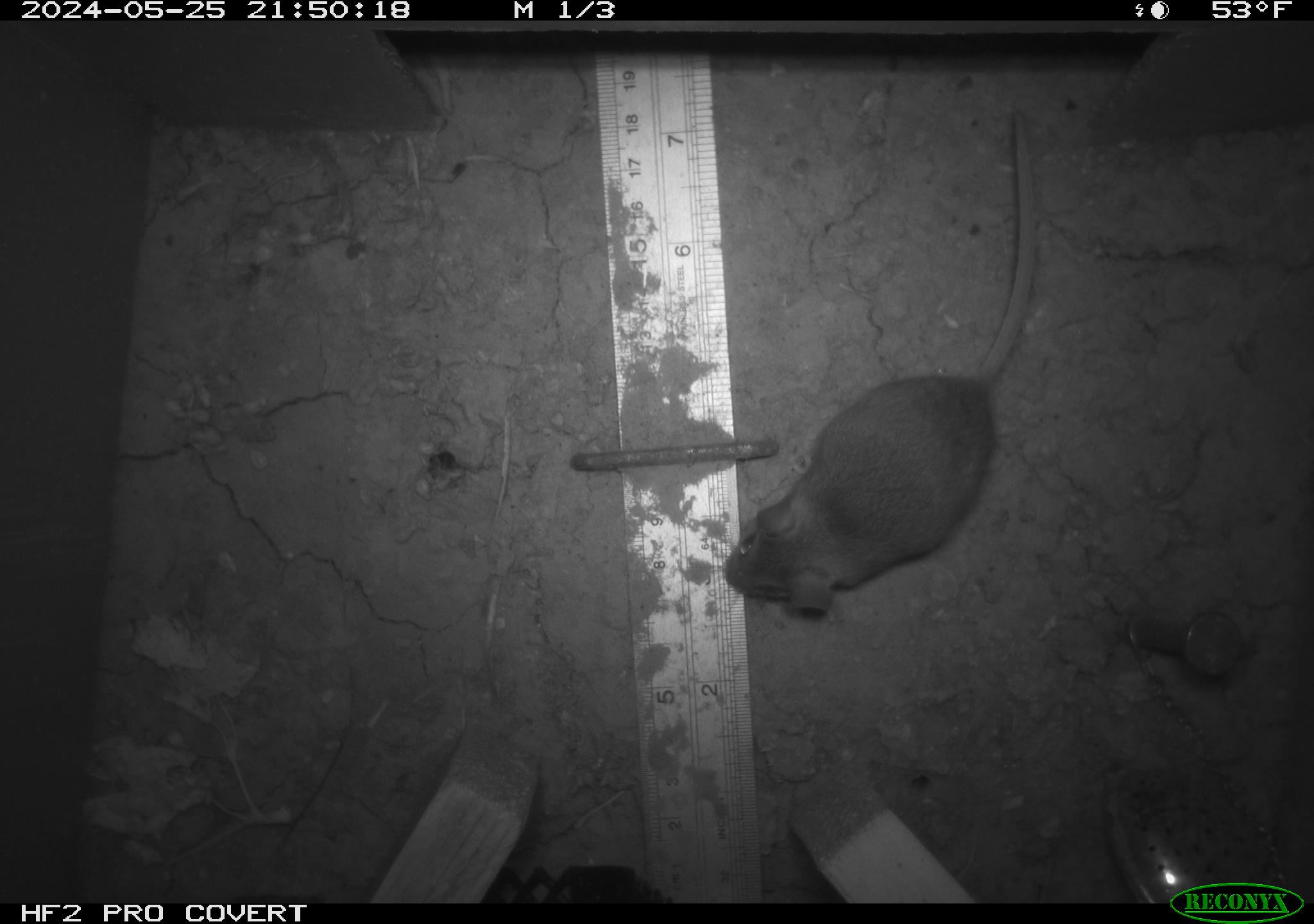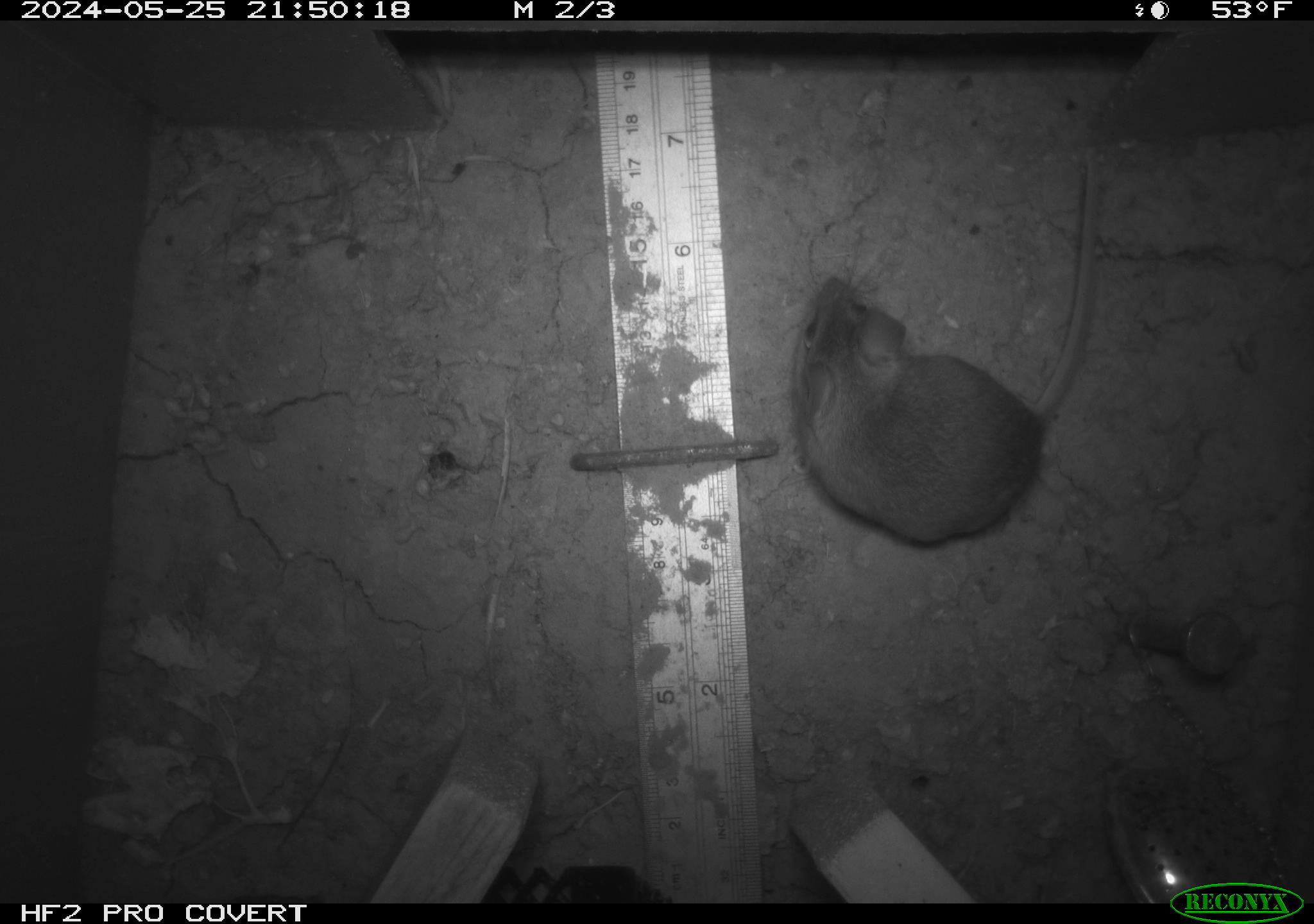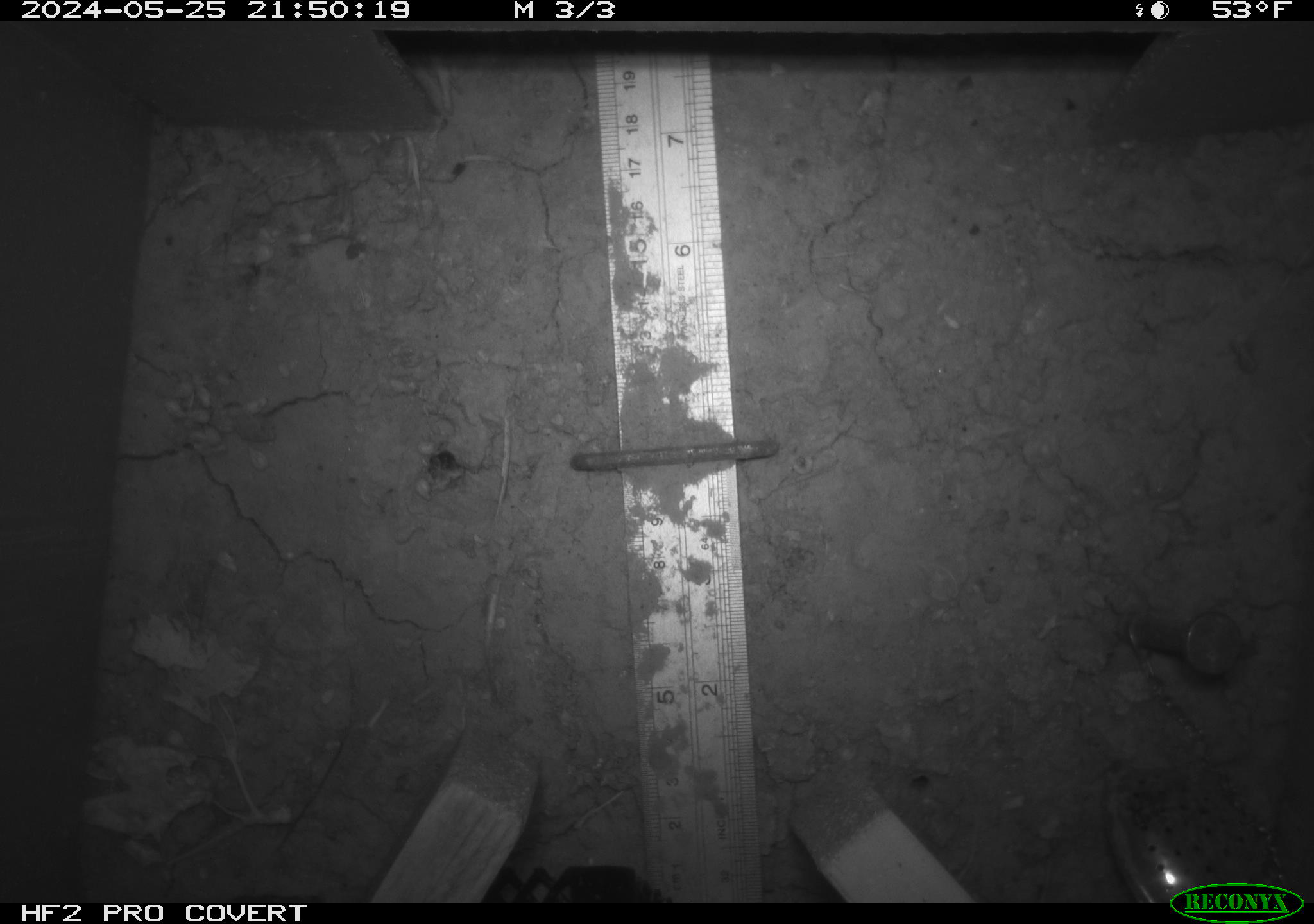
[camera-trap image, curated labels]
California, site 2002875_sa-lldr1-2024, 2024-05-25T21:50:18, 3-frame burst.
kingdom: Animalia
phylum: Chordata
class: Mammalia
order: Rodentia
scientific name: Rodentia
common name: mouse species